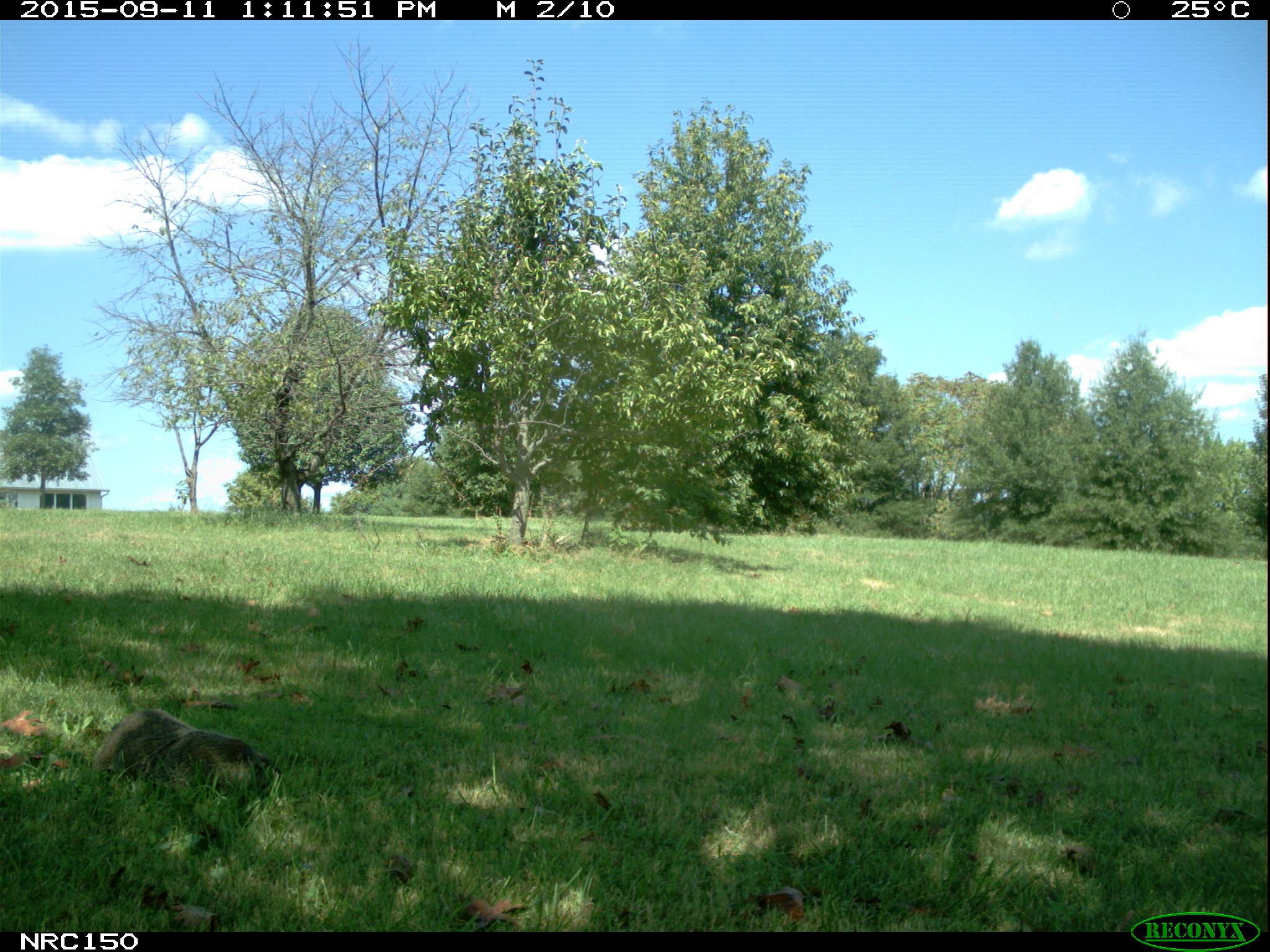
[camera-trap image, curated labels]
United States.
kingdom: Animalia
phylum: Chordata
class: Mammalia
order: Rodentia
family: Sciuridae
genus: Marmota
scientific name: Marmota monax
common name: woodchuck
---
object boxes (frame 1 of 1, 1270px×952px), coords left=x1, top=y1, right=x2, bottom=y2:
Woodchuck: left=87, top=705, right=286, bottom=808